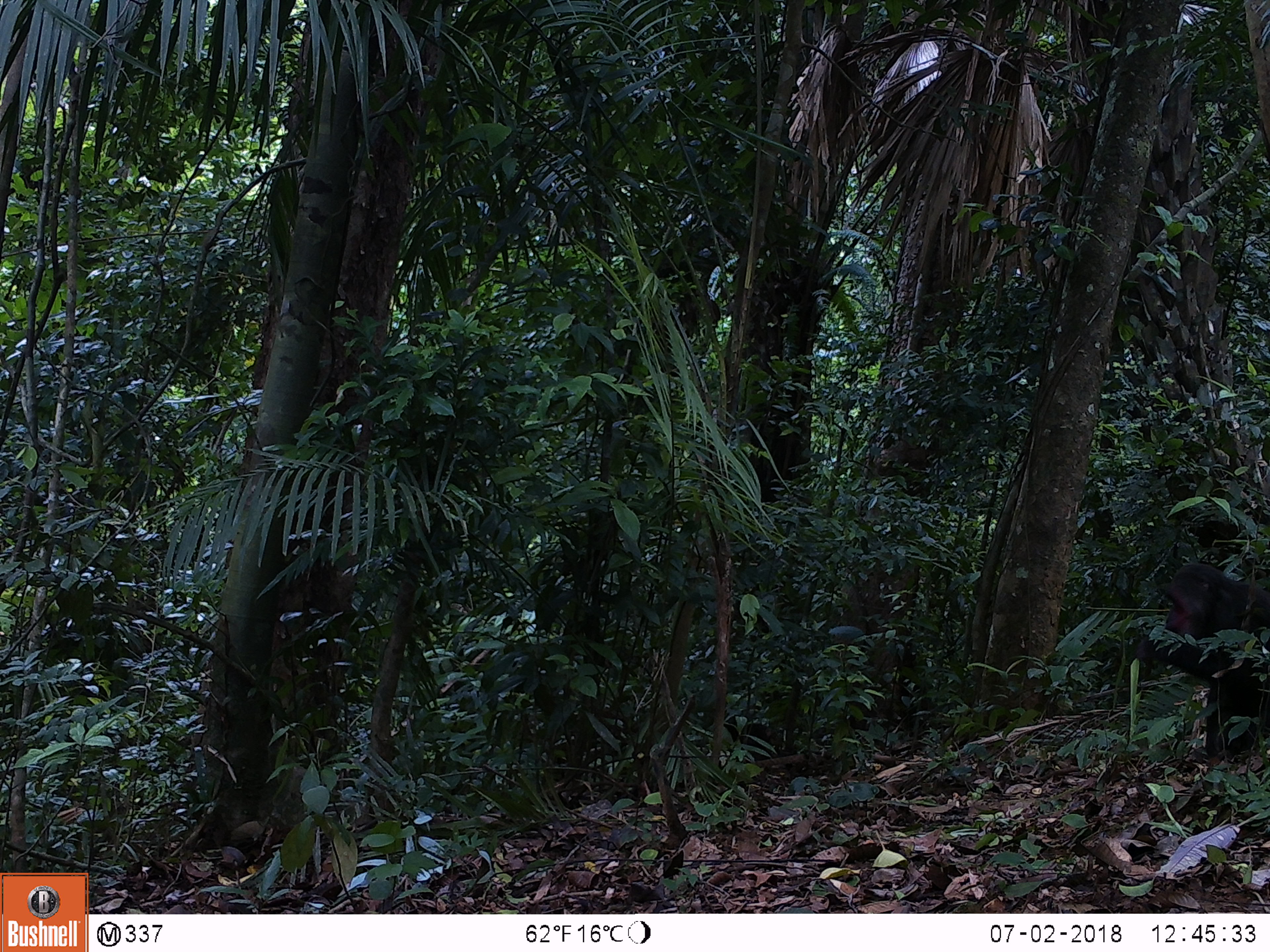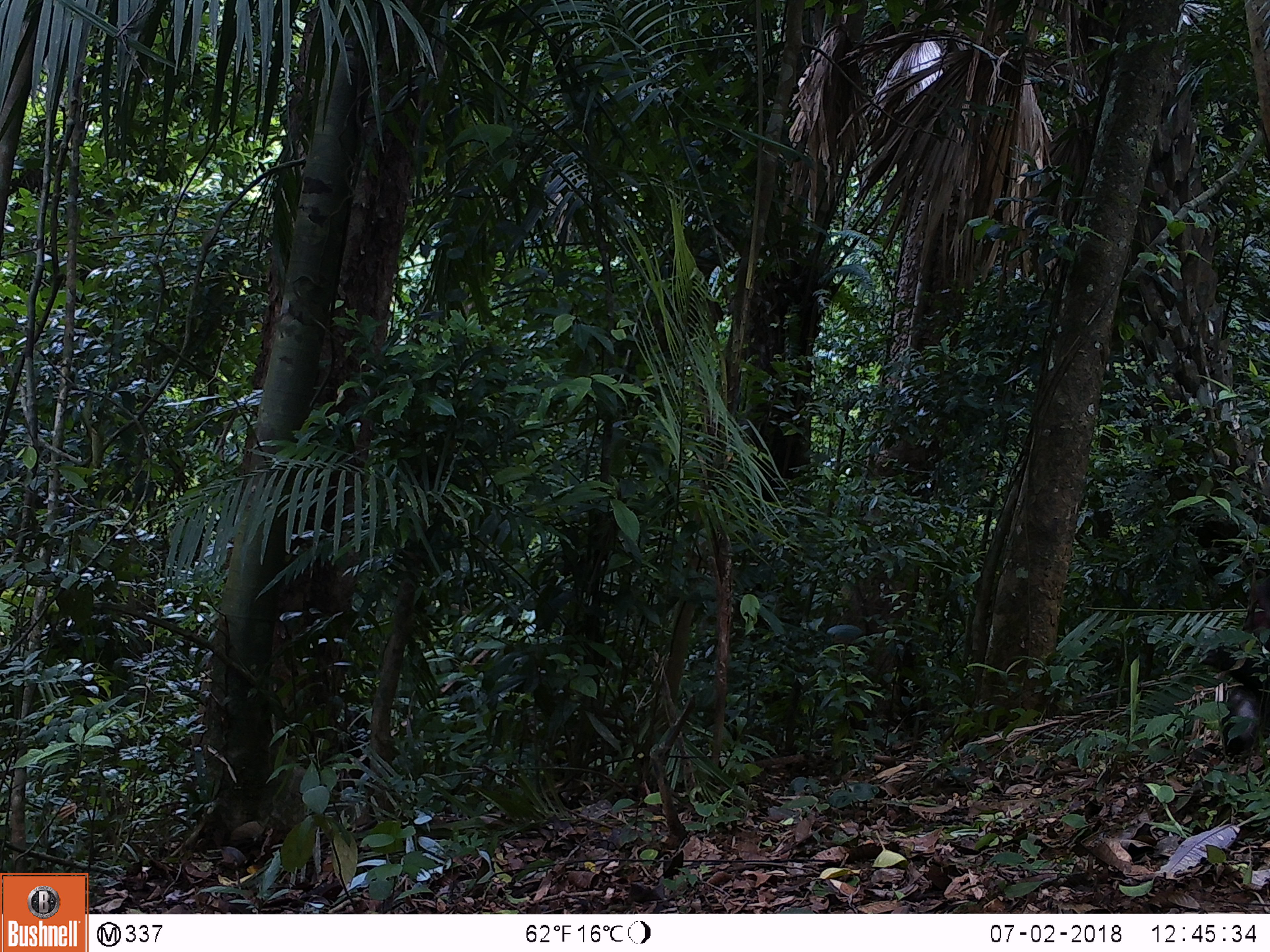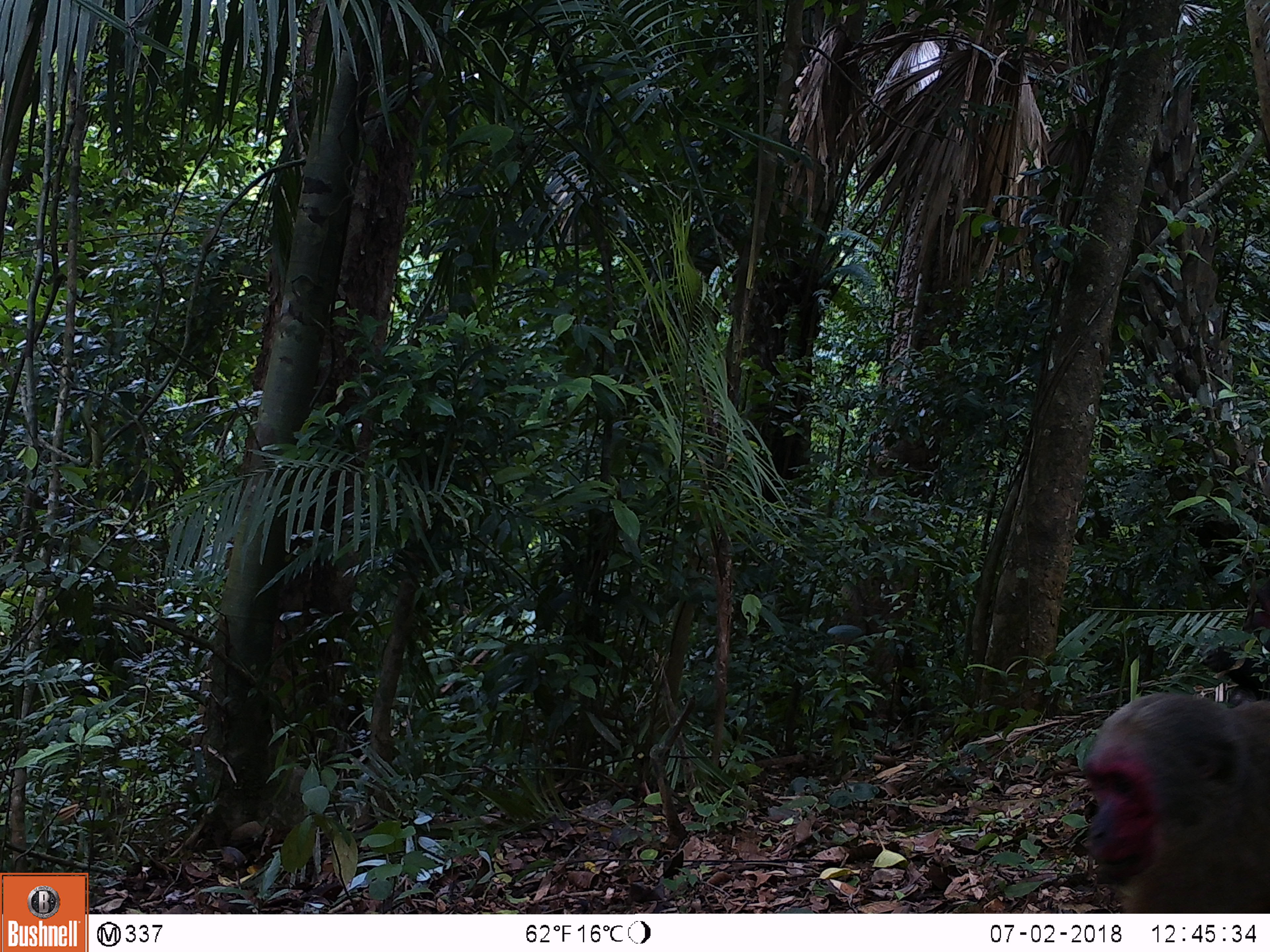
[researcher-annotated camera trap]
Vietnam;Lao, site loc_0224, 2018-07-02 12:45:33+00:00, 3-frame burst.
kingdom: Animalia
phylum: Chordata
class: Mammalia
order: Primates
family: Cercopithecidae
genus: Macaca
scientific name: Macaca arctoides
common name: stump-tailed macaque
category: stump tailed macaque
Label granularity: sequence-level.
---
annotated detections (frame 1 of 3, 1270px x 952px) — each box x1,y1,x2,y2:
stump tailed macaque: 1134,560,1270,758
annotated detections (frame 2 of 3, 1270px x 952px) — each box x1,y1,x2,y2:
stump tailed macaque: 1194,571,1270,758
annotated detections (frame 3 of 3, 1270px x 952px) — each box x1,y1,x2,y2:
stump tailed macaque: 1081,689,1270,911